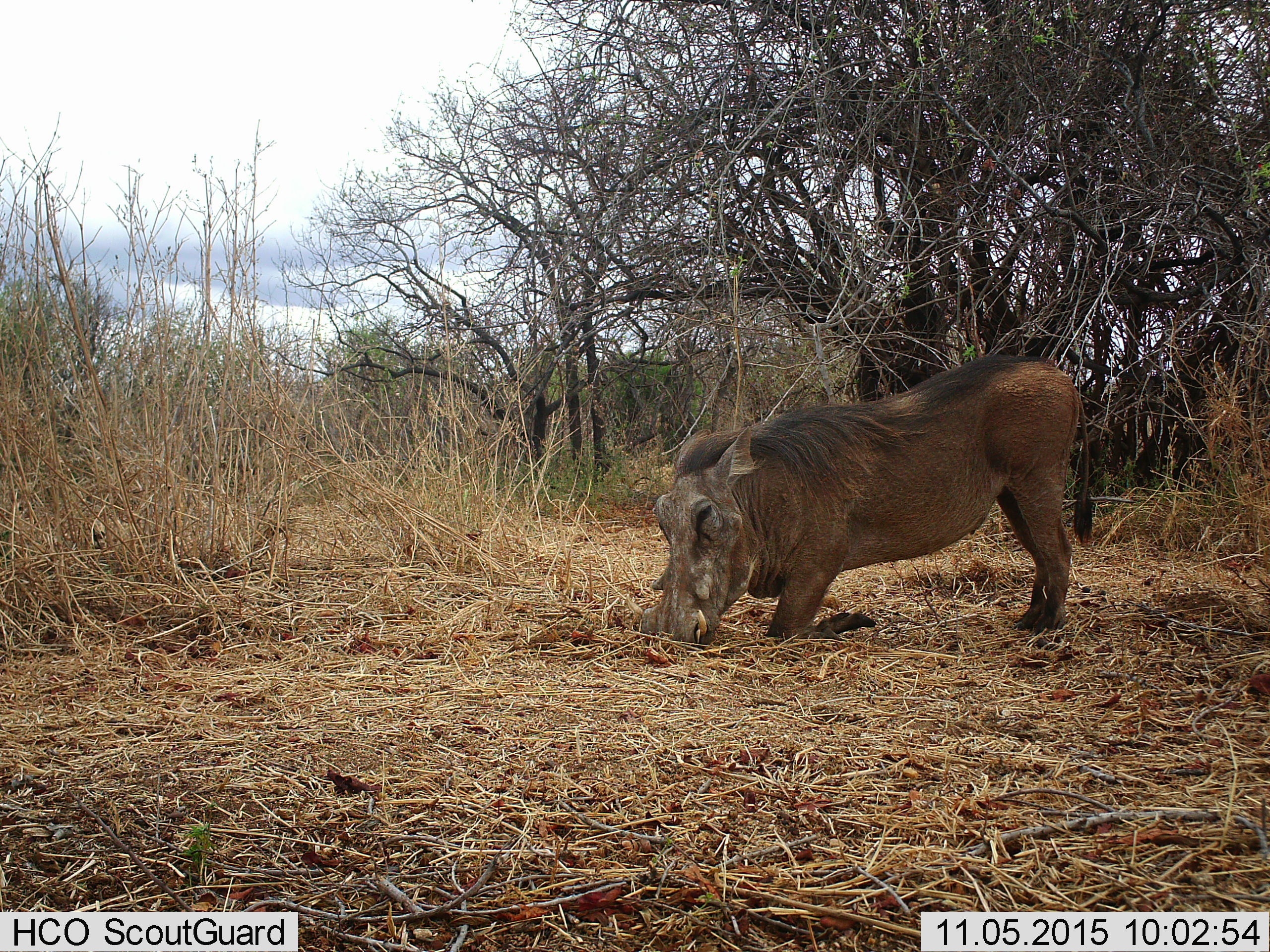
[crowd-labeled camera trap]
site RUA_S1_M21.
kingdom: Animalia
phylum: Chordata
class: Mammalia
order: Artiodactyla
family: Suidae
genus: Phacochoerus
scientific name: Phacochoerus africanus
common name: warthog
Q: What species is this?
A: Warthog (Phacochoerus africanus).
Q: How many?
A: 1.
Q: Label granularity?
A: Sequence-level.